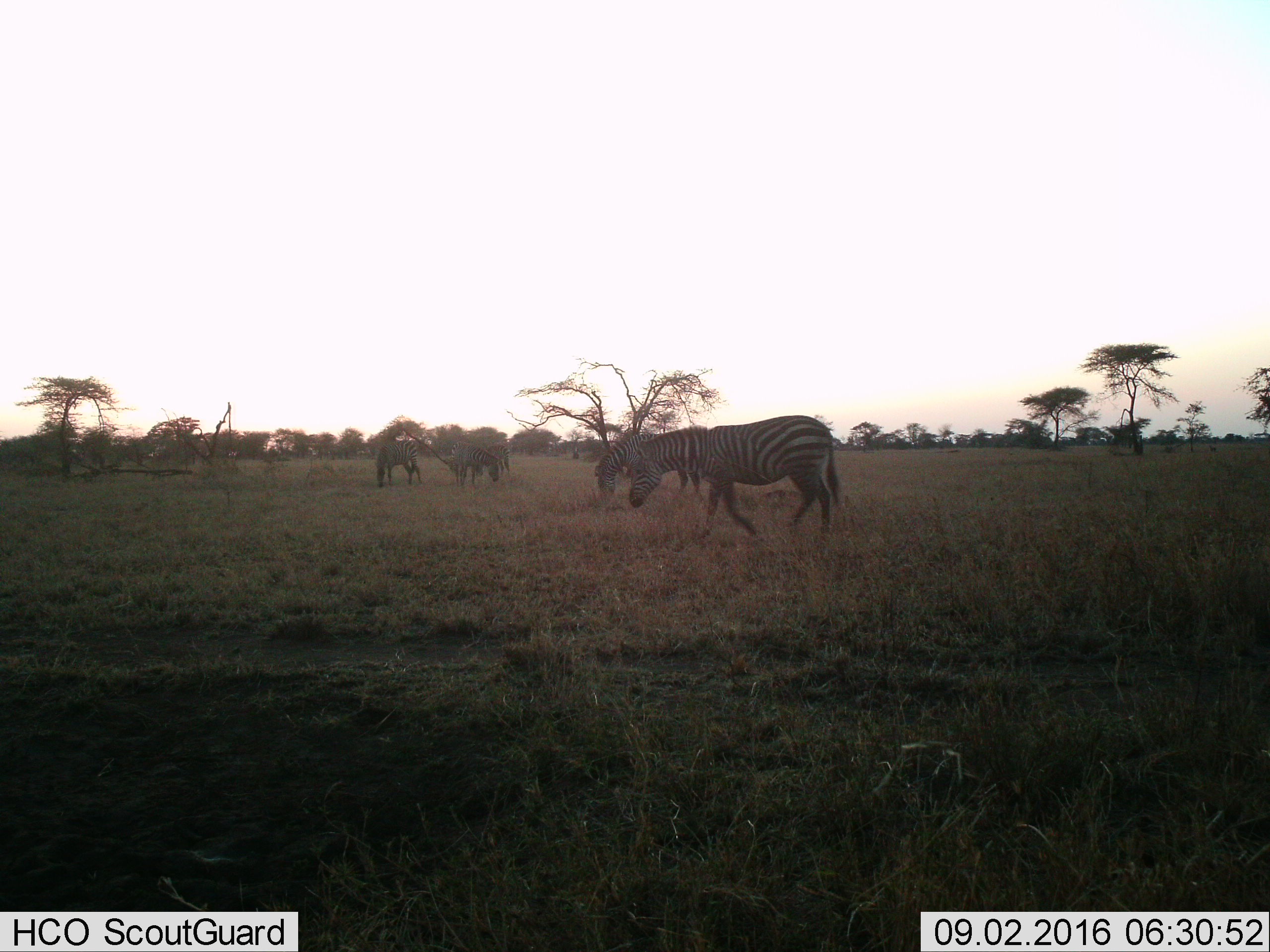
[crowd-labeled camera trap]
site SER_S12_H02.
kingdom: Animalia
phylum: Chordata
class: Mammalia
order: Perissodactyla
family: Equidae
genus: Equus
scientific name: Equus quagga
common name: plains zebra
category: zebraplains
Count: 5.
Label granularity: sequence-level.